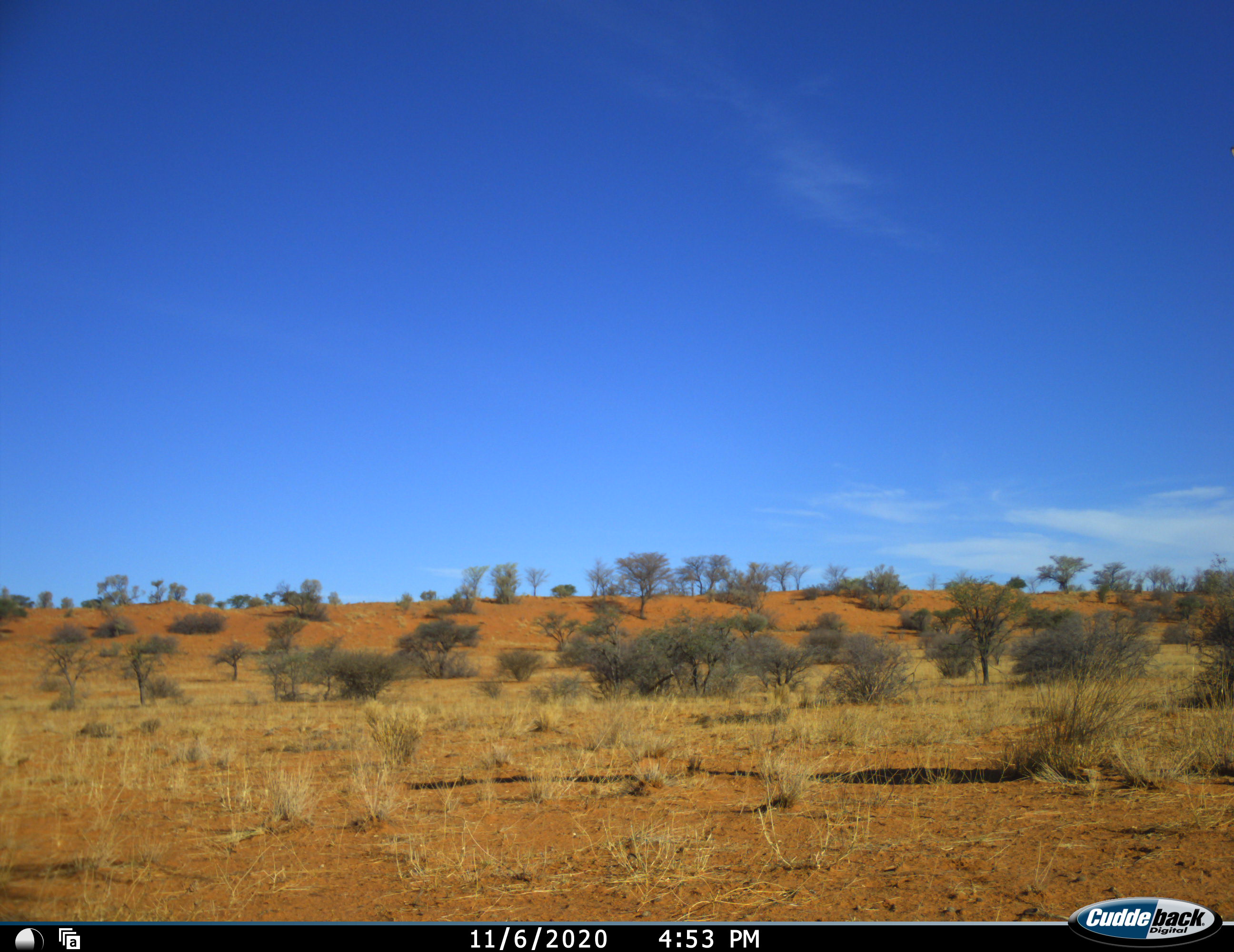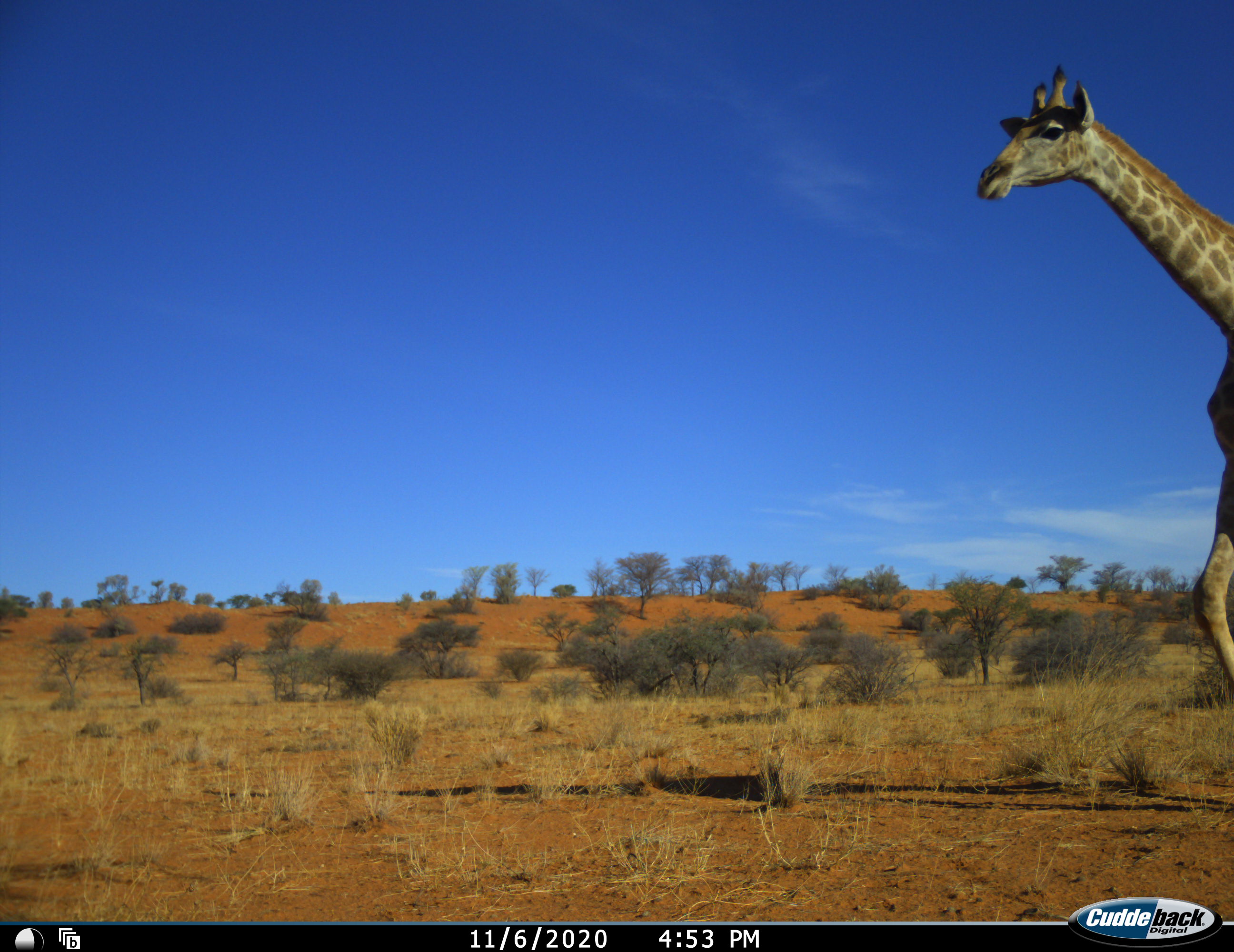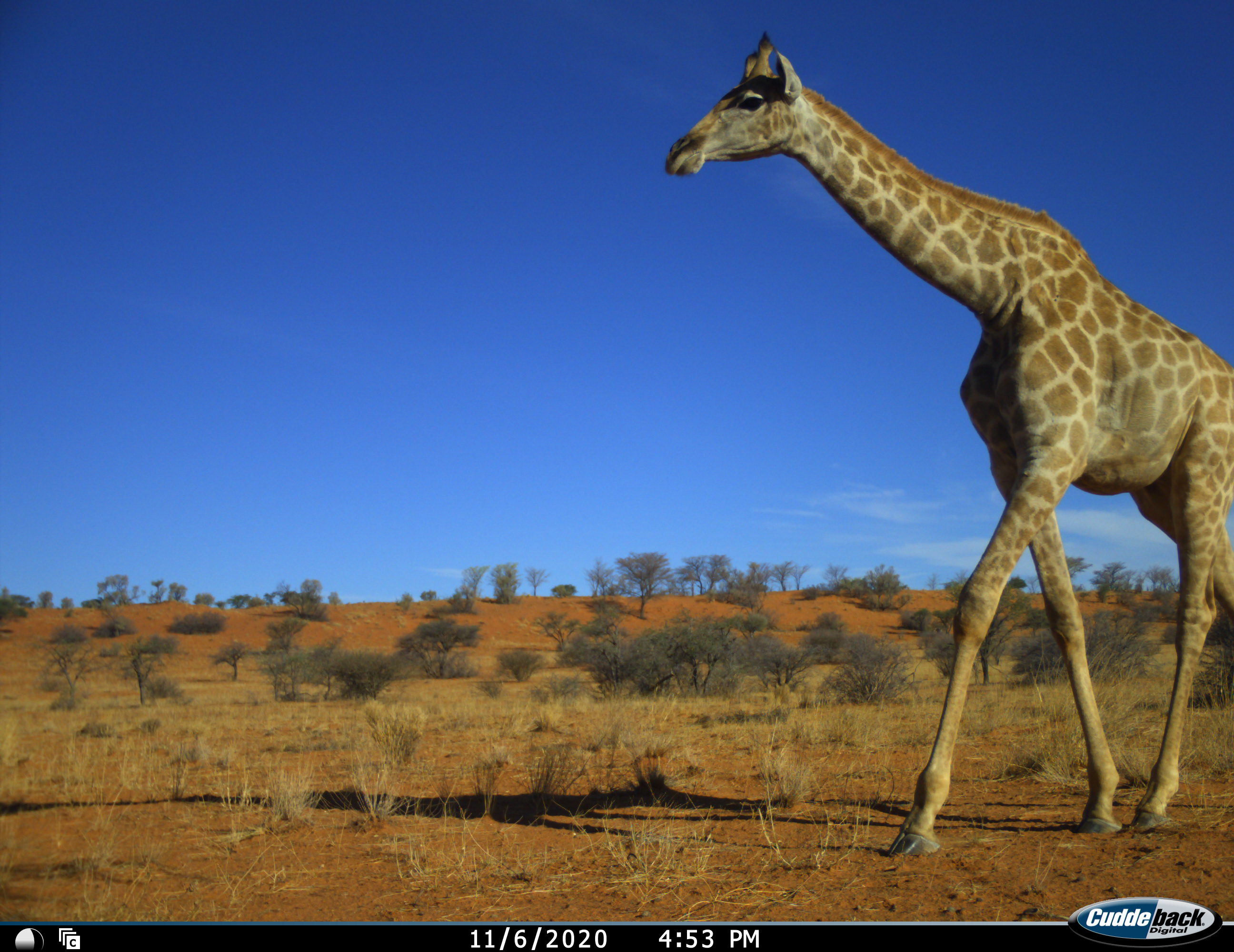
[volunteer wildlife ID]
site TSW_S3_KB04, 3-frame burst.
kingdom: Animalia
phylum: Chordata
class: Mammalia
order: Artiodactyla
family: Giraffidae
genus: Giraffa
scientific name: Giraffa camelopardalis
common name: giraffe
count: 1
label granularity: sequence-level